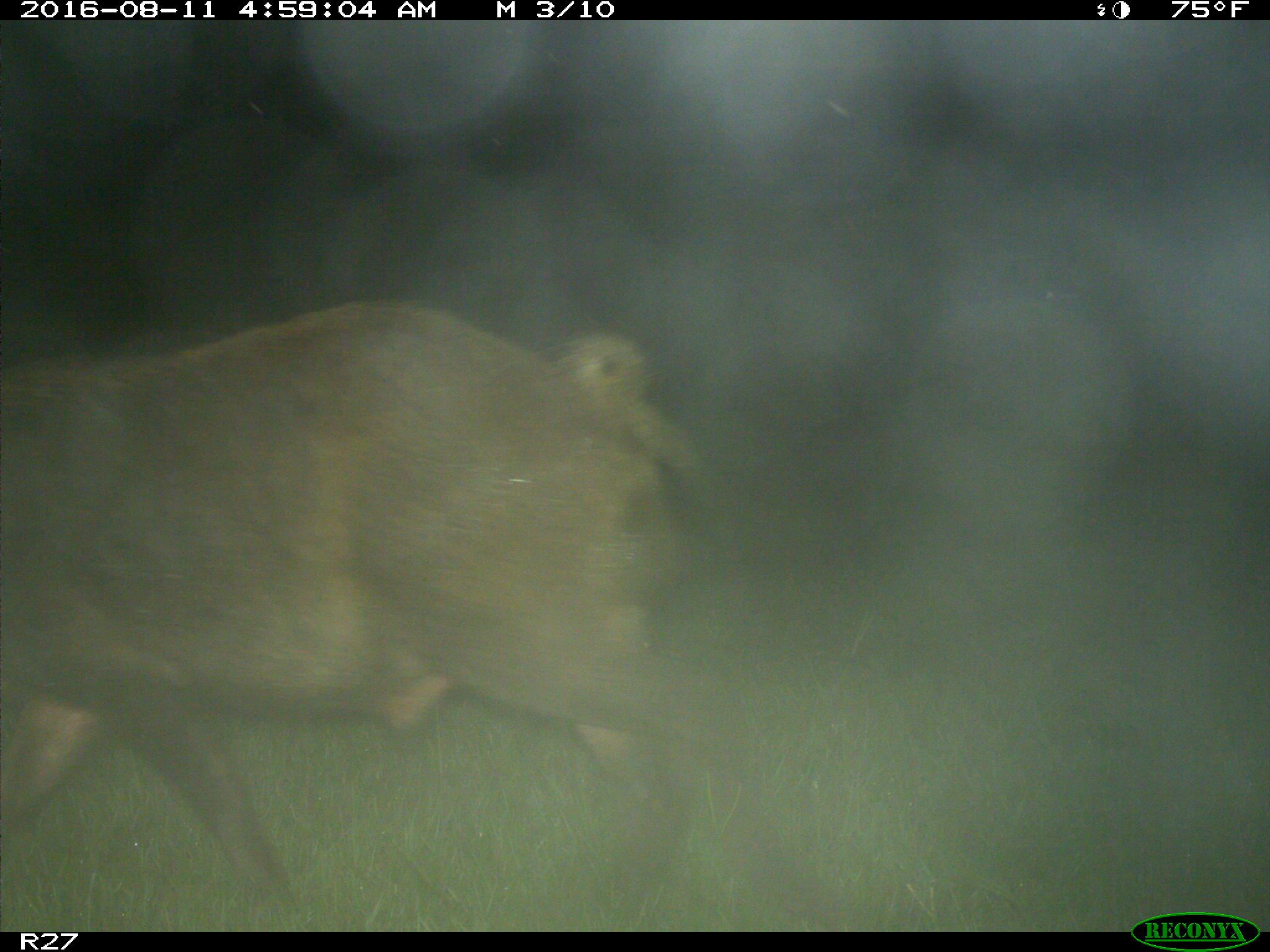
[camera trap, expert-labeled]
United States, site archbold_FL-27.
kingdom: Animalia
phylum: Chordata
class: Mammalia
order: Artiodactyla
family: Suidae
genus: Sus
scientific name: Sus scrofa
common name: wild boar